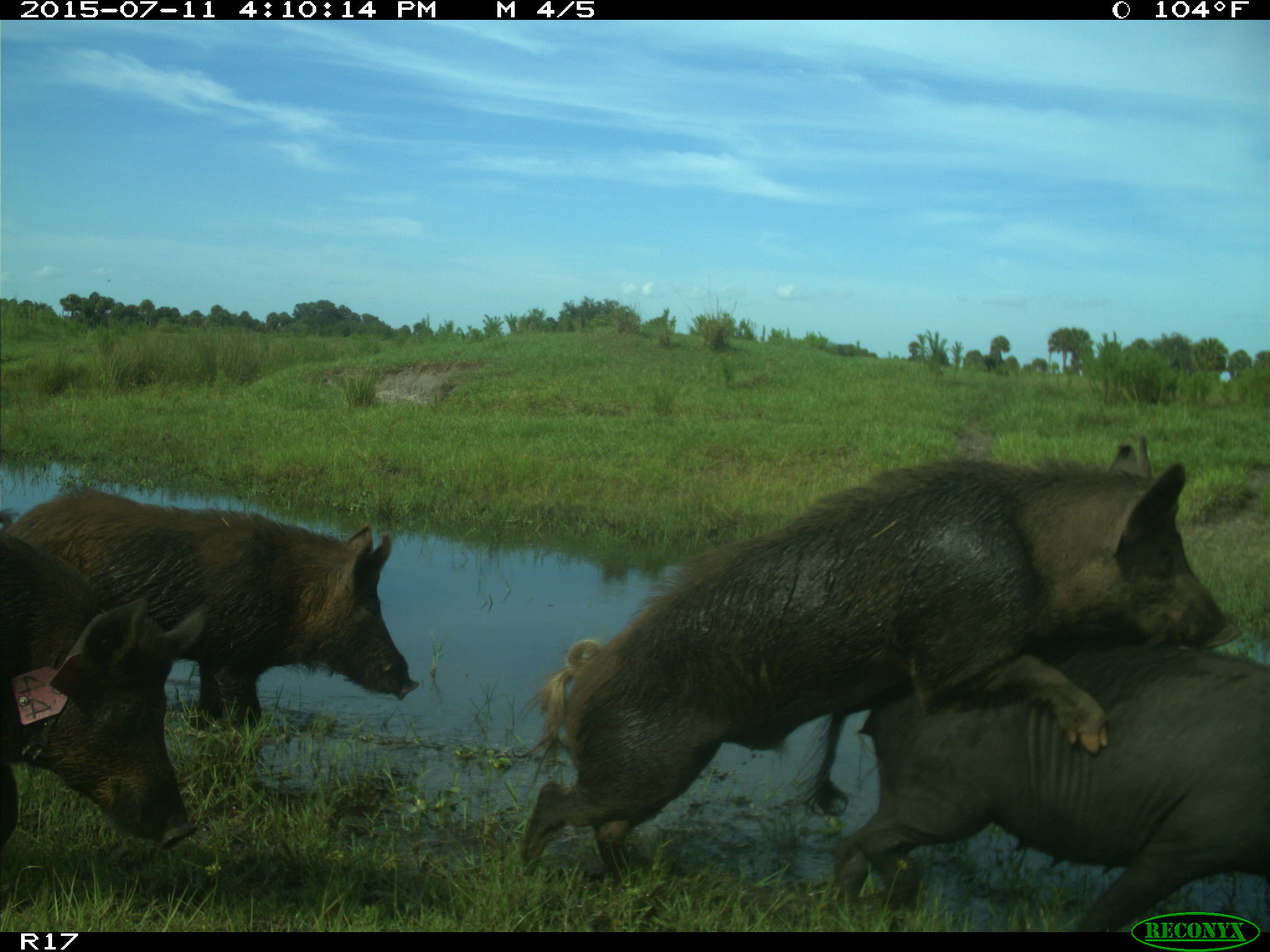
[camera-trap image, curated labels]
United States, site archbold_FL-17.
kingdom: Animalia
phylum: Chordata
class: Mammalia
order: Artiodactyla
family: Suidae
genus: Sus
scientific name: Sus scrofa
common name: wild boar